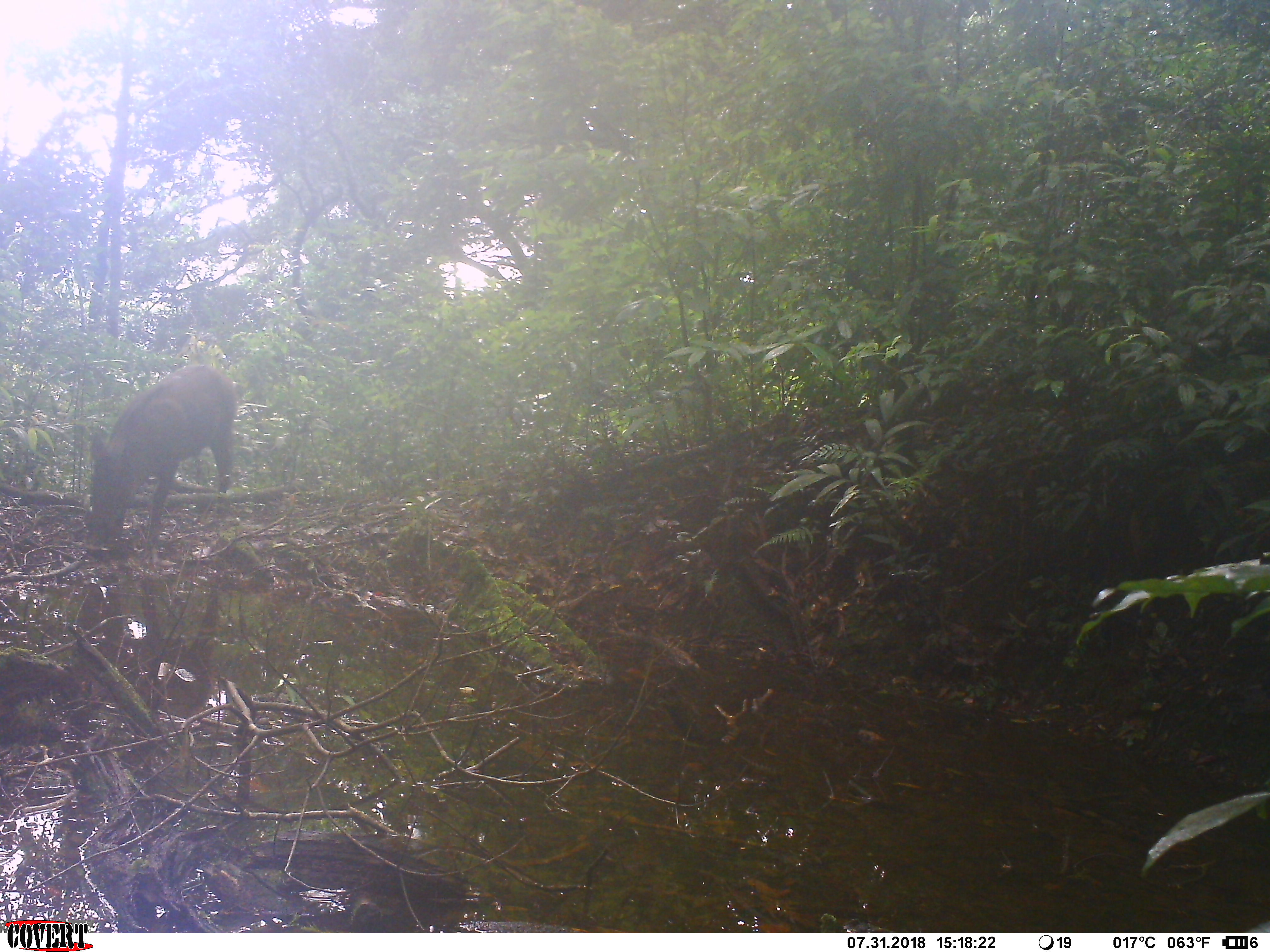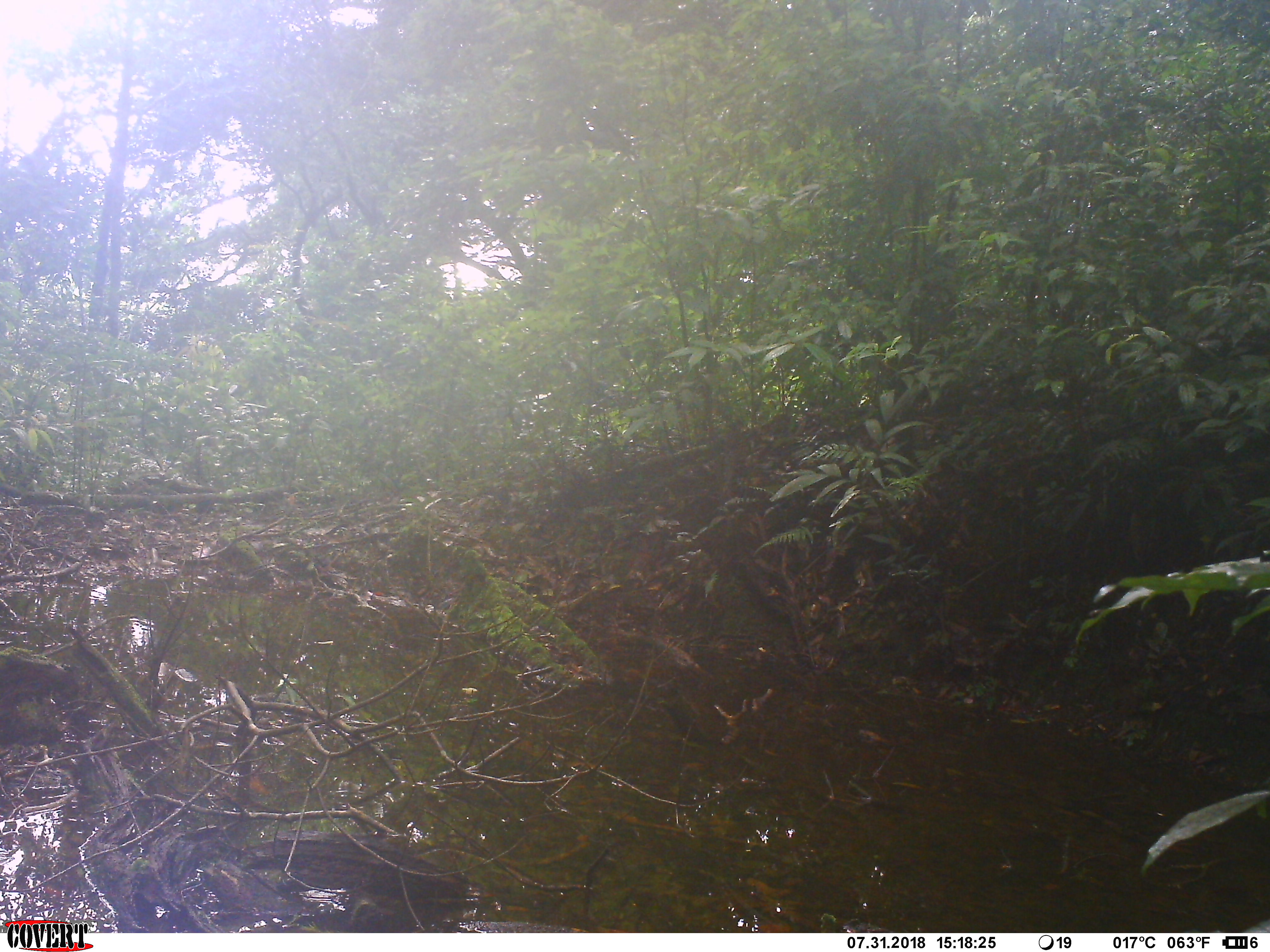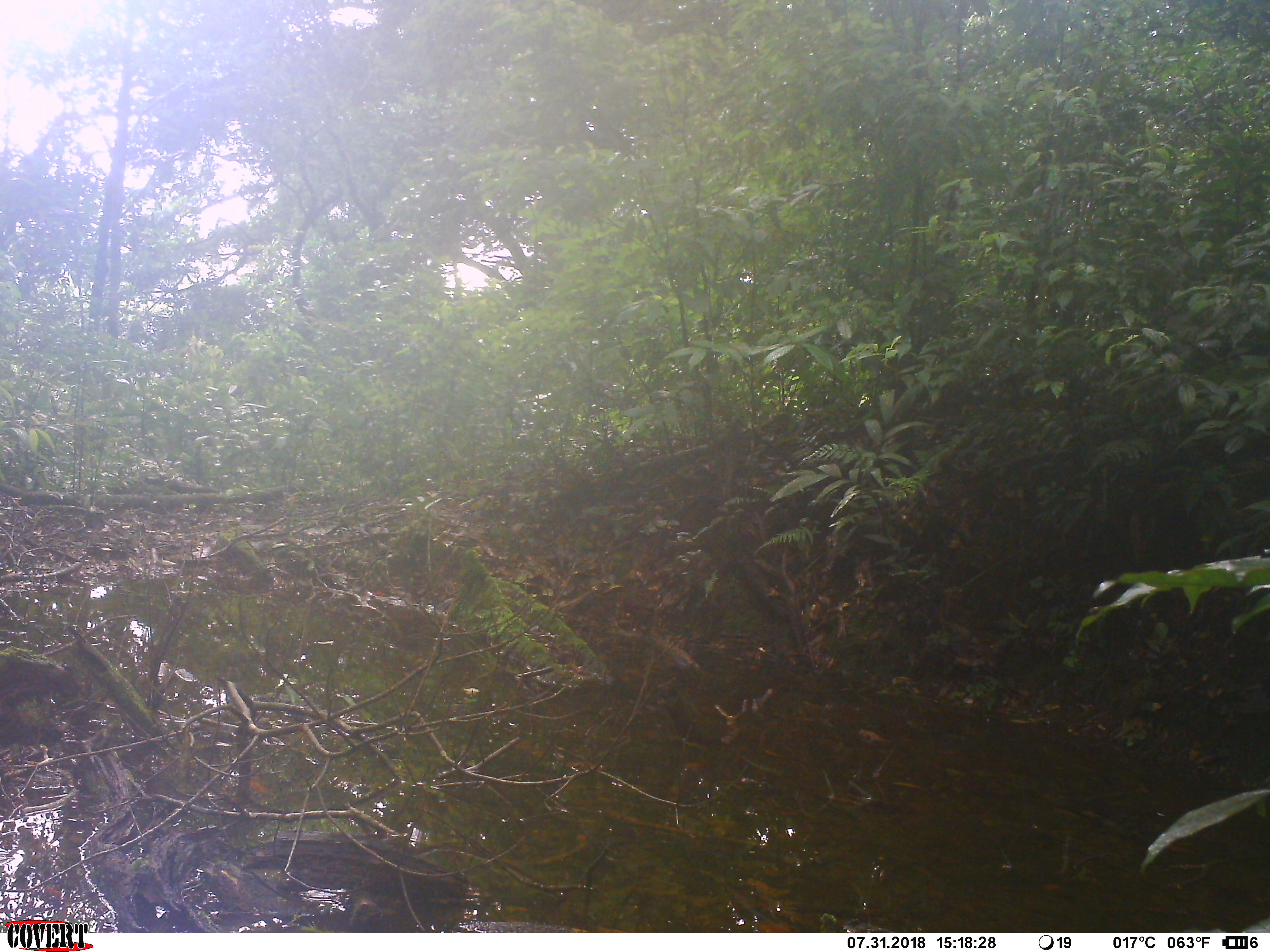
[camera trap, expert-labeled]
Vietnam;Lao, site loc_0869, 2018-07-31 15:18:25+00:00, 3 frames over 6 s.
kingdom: Animalia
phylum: Chordata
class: Mammalia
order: Artiodactyla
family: Suidae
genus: Sus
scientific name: Sus scrofa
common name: eurasian wild pig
Eurasian wild pig (Sus scrofa). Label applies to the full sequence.